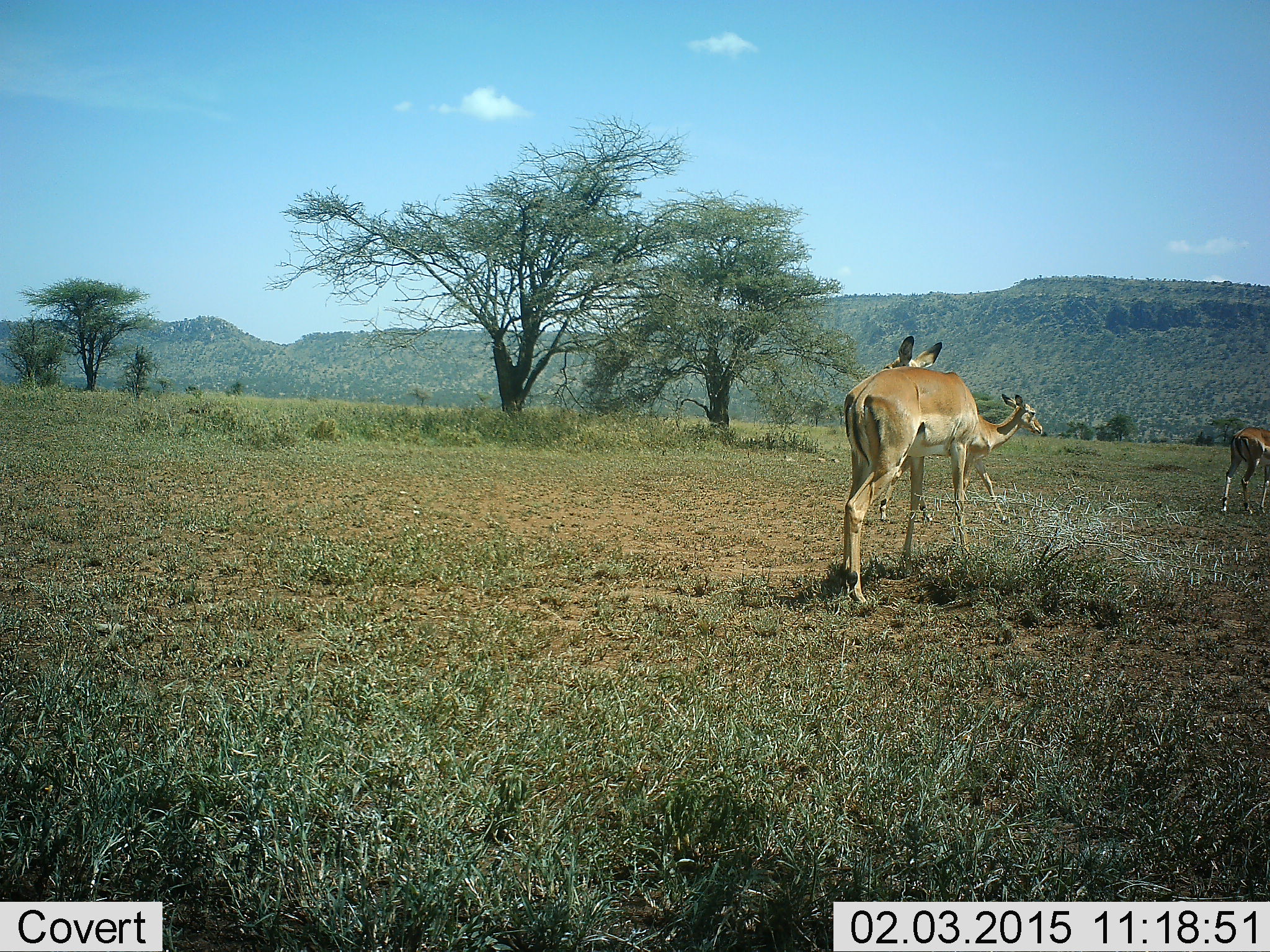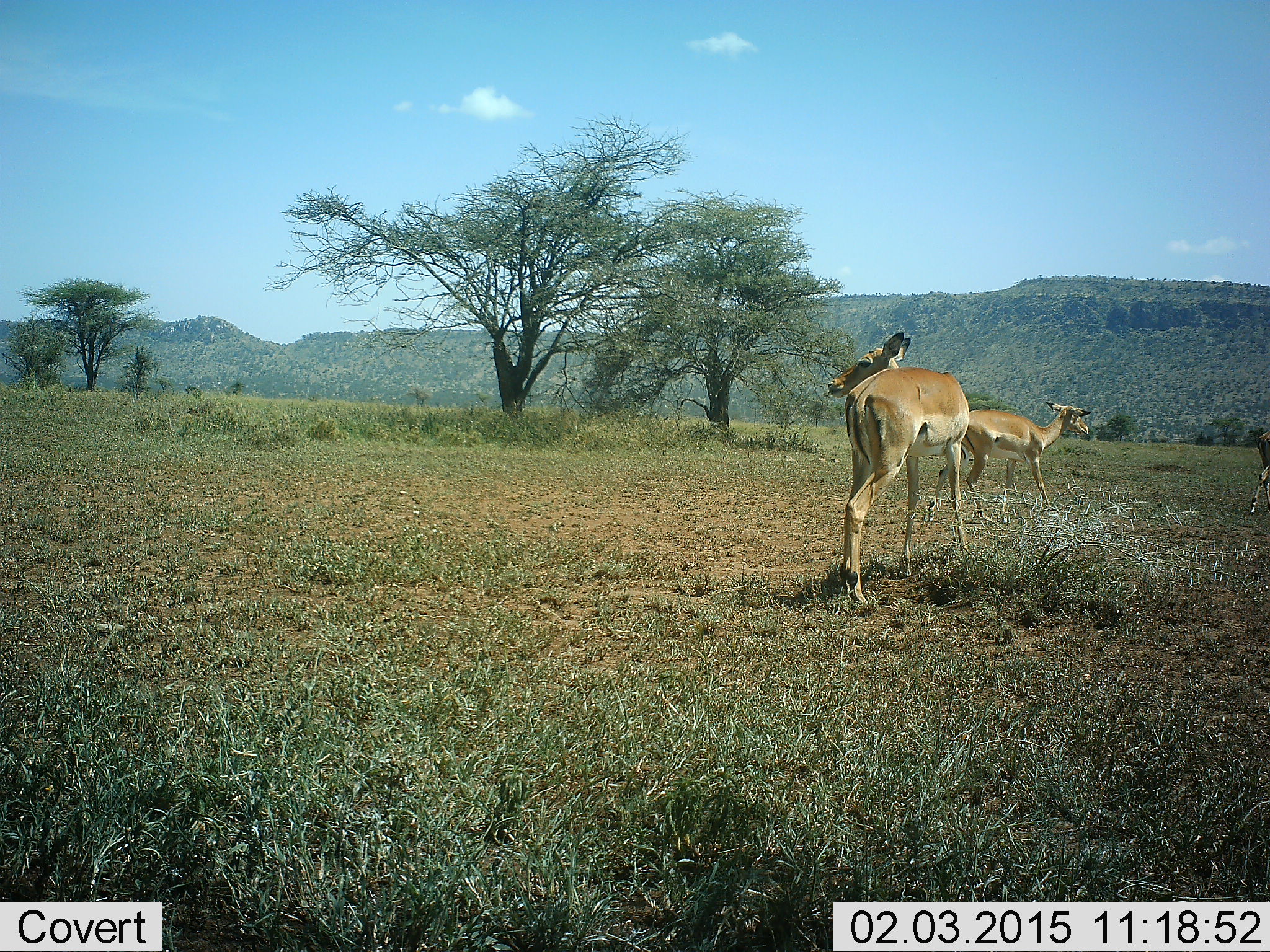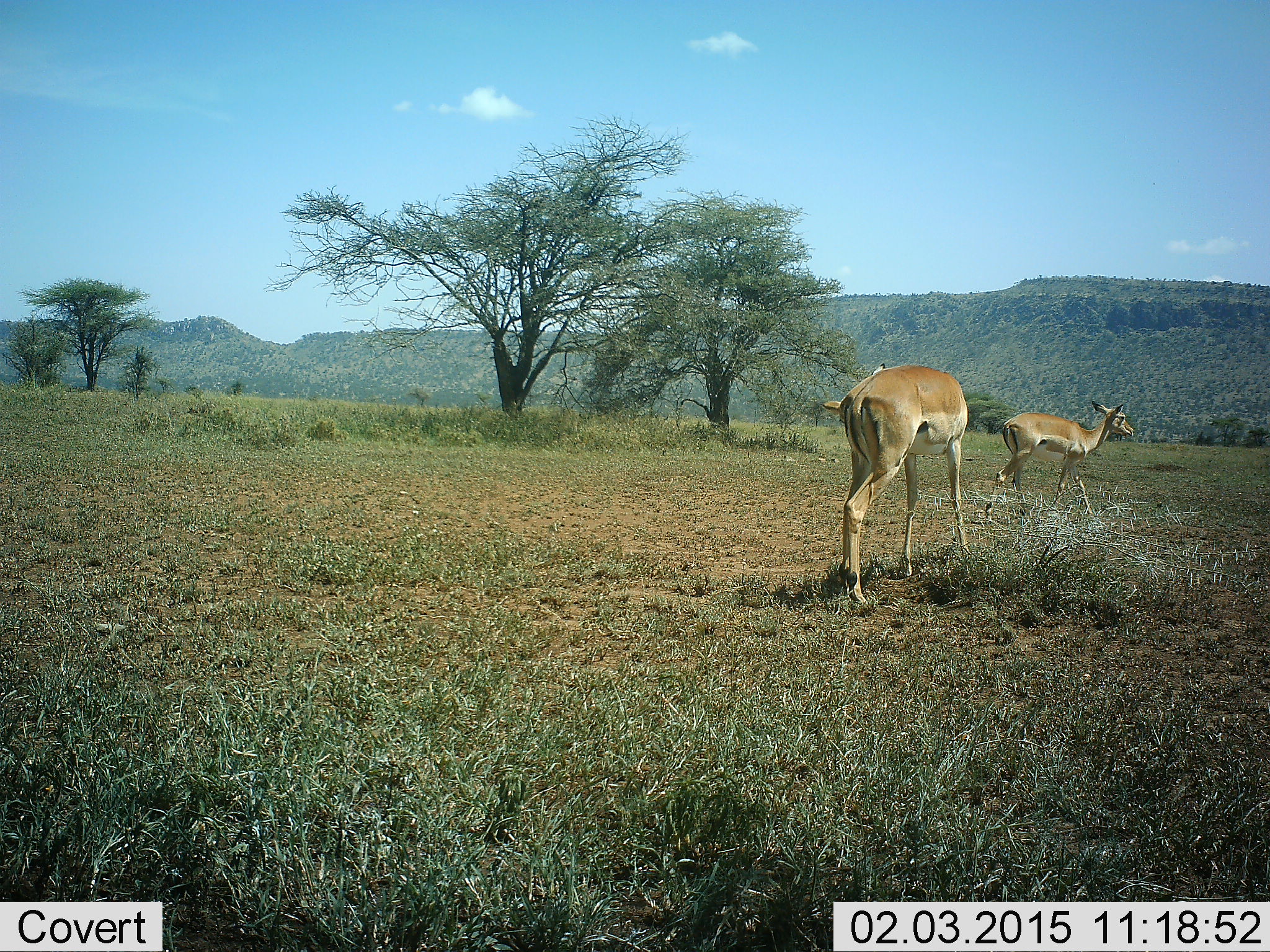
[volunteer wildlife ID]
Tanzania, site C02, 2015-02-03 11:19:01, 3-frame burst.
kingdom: Animalia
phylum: Chordata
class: Mammalia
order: Artiodactyla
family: Bovidae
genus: Aepyceros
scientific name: Aepyceros melampus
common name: impala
Impala (Aepyceros melampus), count 3. Behavior (volunteer vote fractions): standing 70%, resting 0%, moving 90%, interacting 10%. Young present (vote fraction): 0%. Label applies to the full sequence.